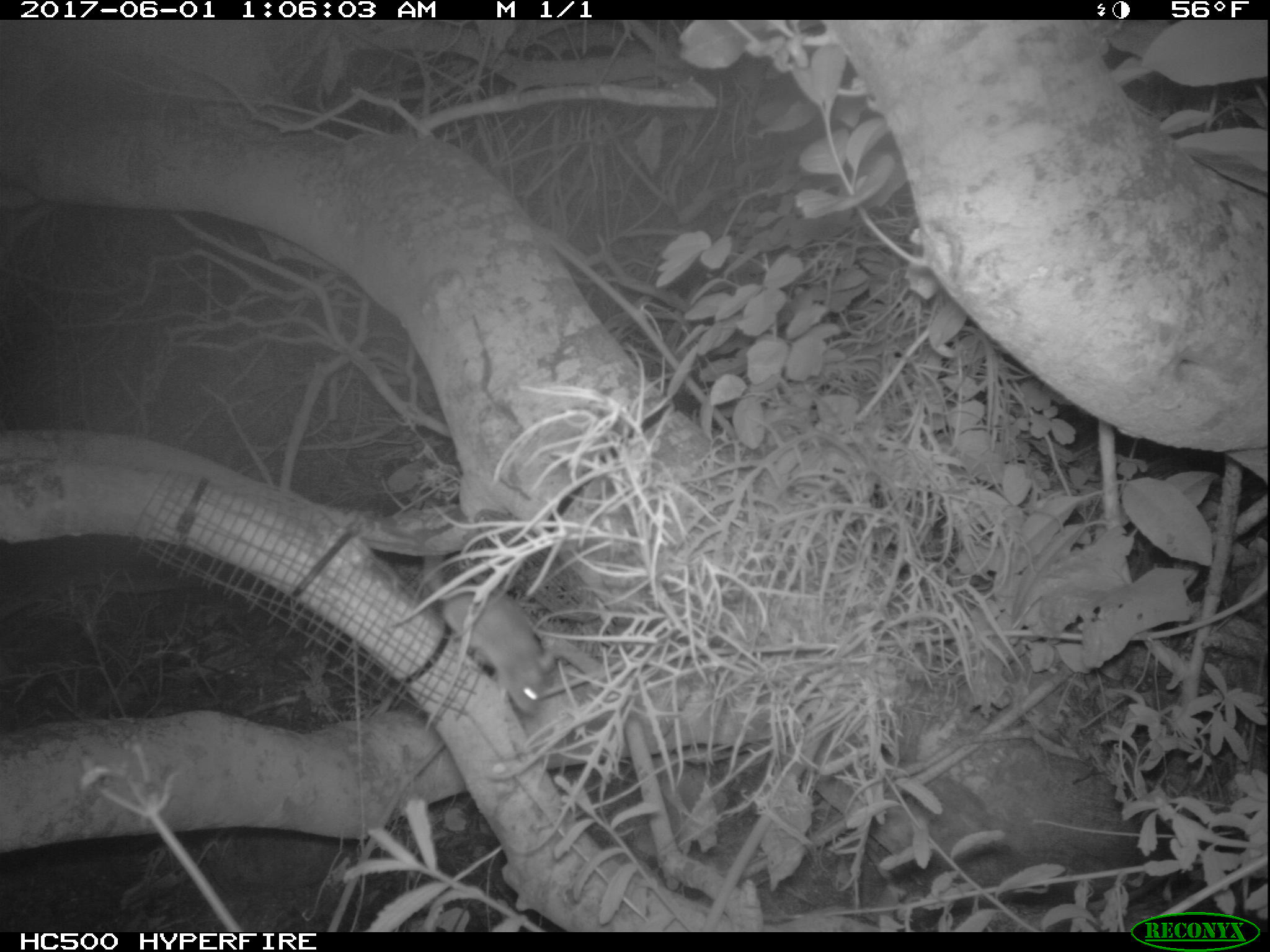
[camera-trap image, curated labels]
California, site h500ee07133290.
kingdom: Animalia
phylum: Chordata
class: Mammalia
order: Rodentia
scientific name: Rodentia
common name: rodent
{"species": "rodent (Rodentia)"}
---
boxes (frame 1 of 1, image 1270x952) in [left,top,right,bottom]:
rodent: [423,553,553,715]